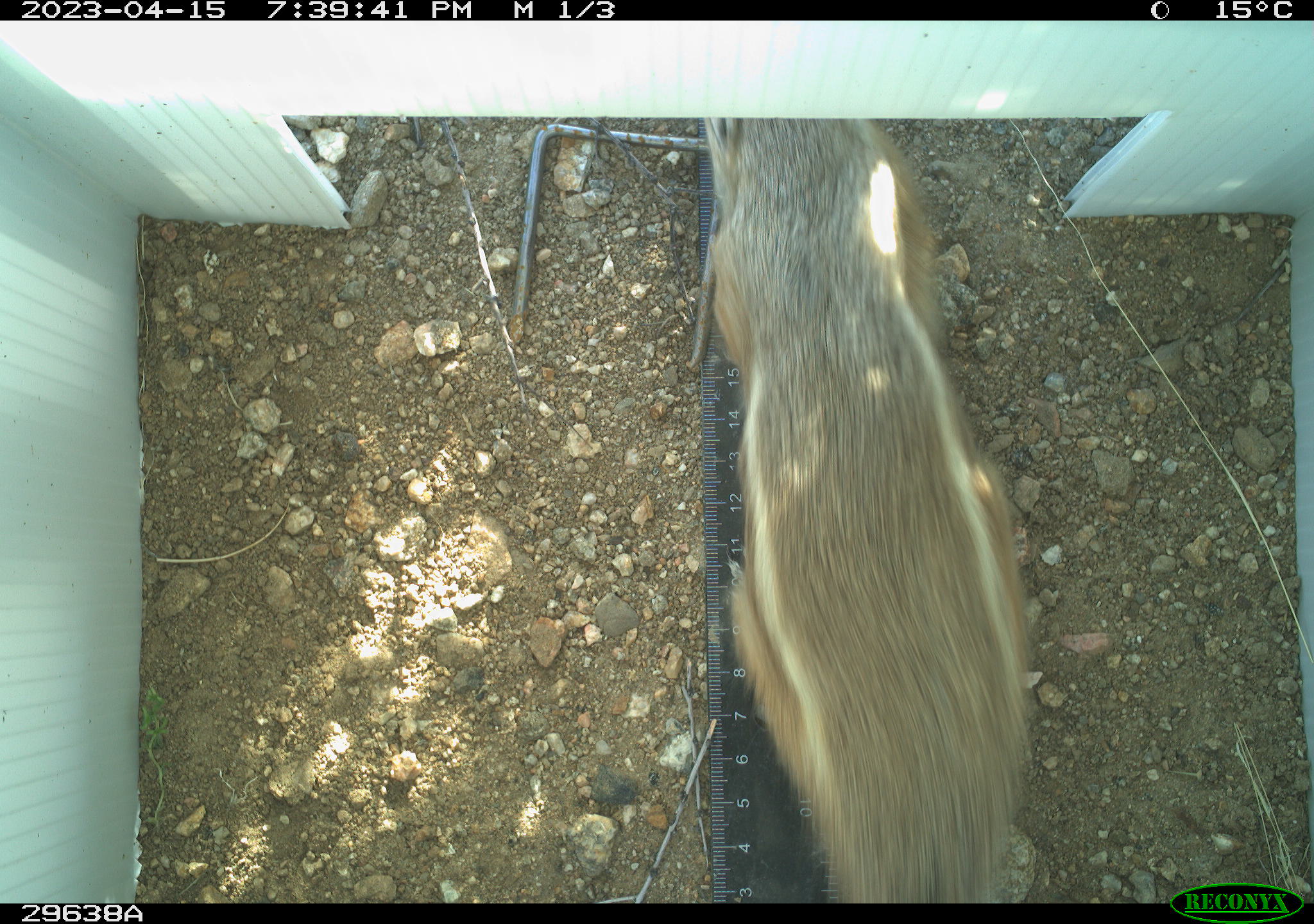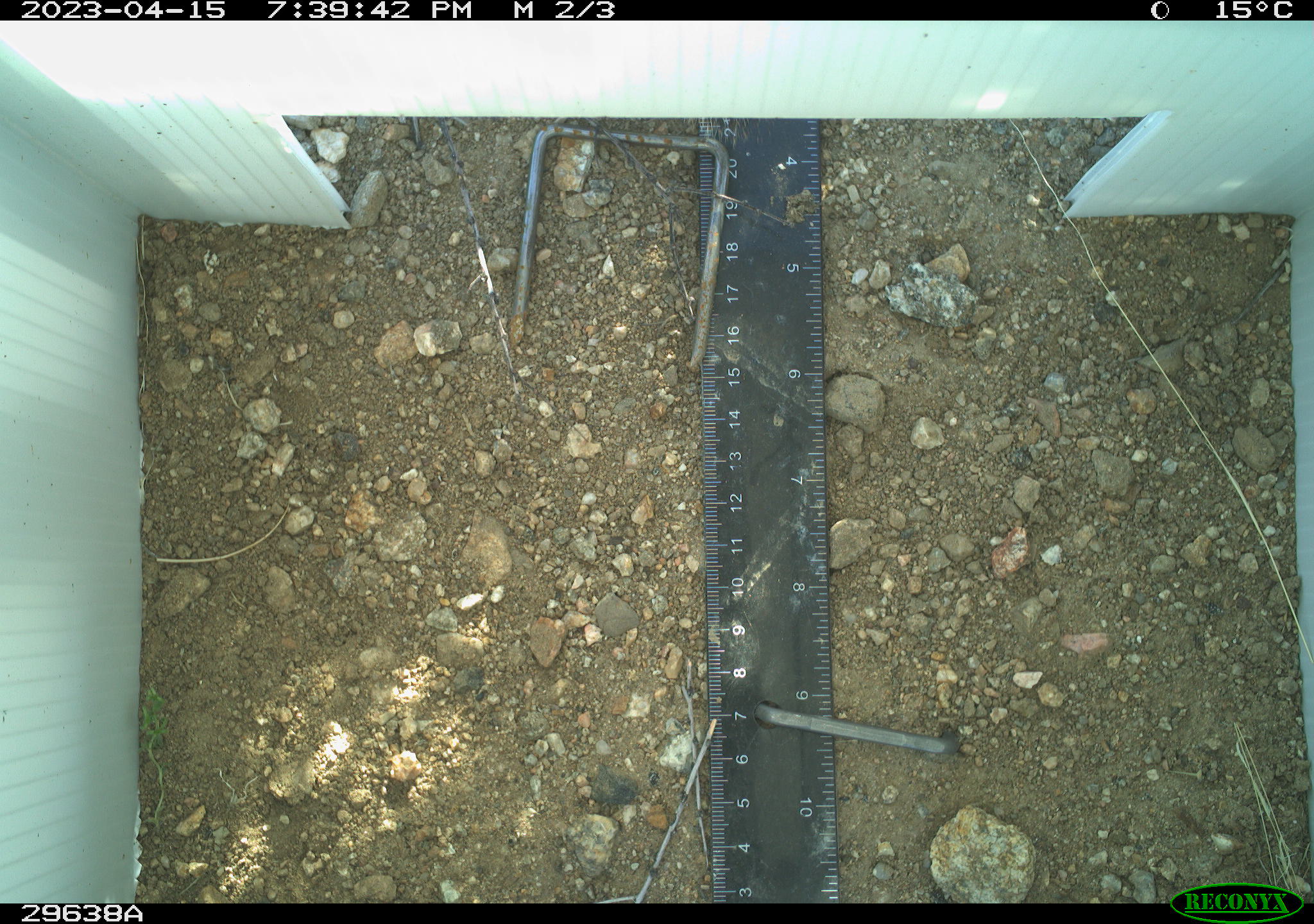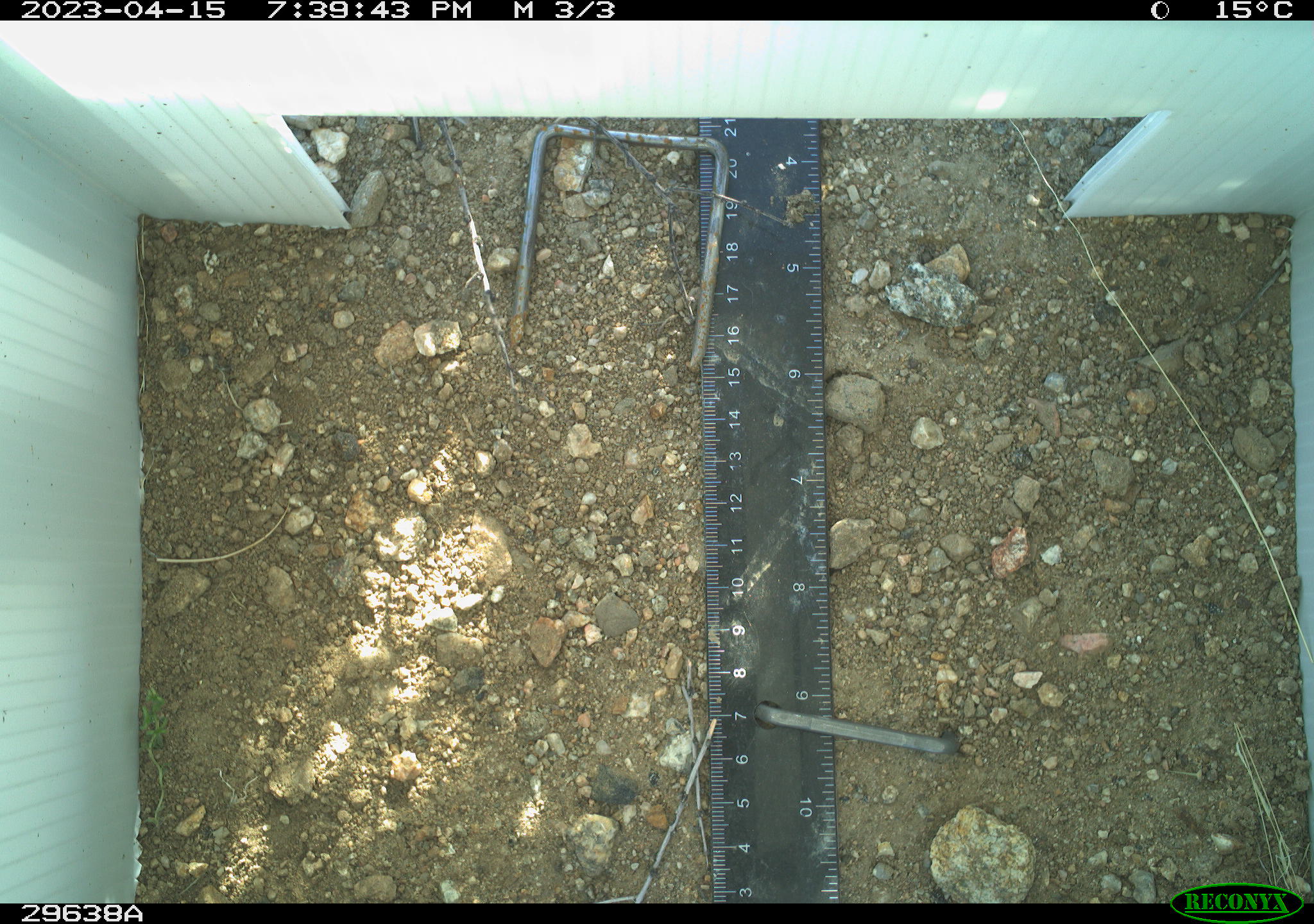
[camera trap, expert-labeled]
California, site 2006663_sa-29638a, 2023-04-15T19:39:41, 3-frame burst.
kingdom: Animalia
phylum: Chordata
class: Mammalia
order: Rodentia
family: Sciuridae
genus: Ammospermophilus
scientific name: Ammospermophilus leucurus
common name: white-tailed antelope squirrel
White-tailed antelope squirrel (Ammospermophilus leucurus).